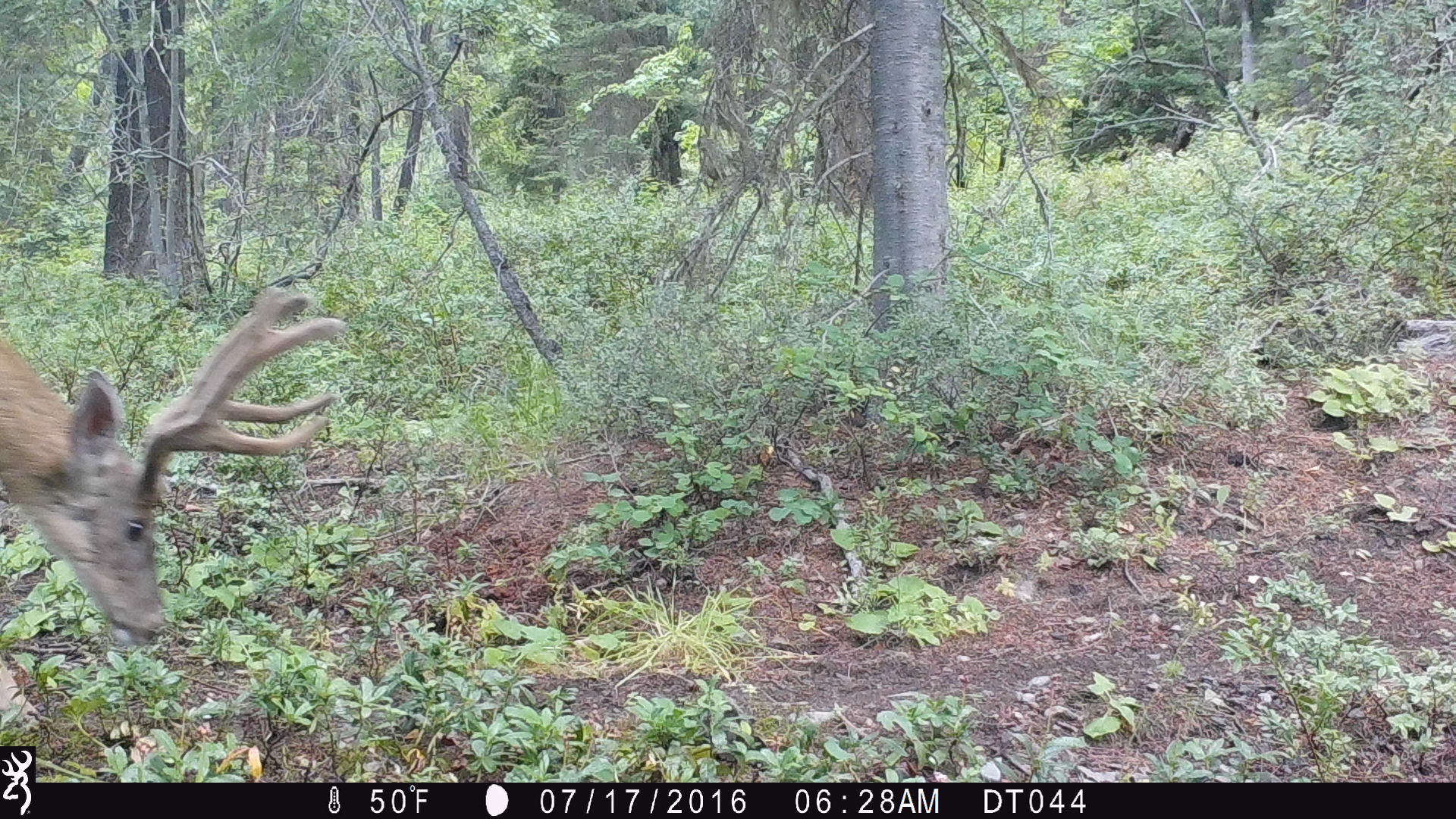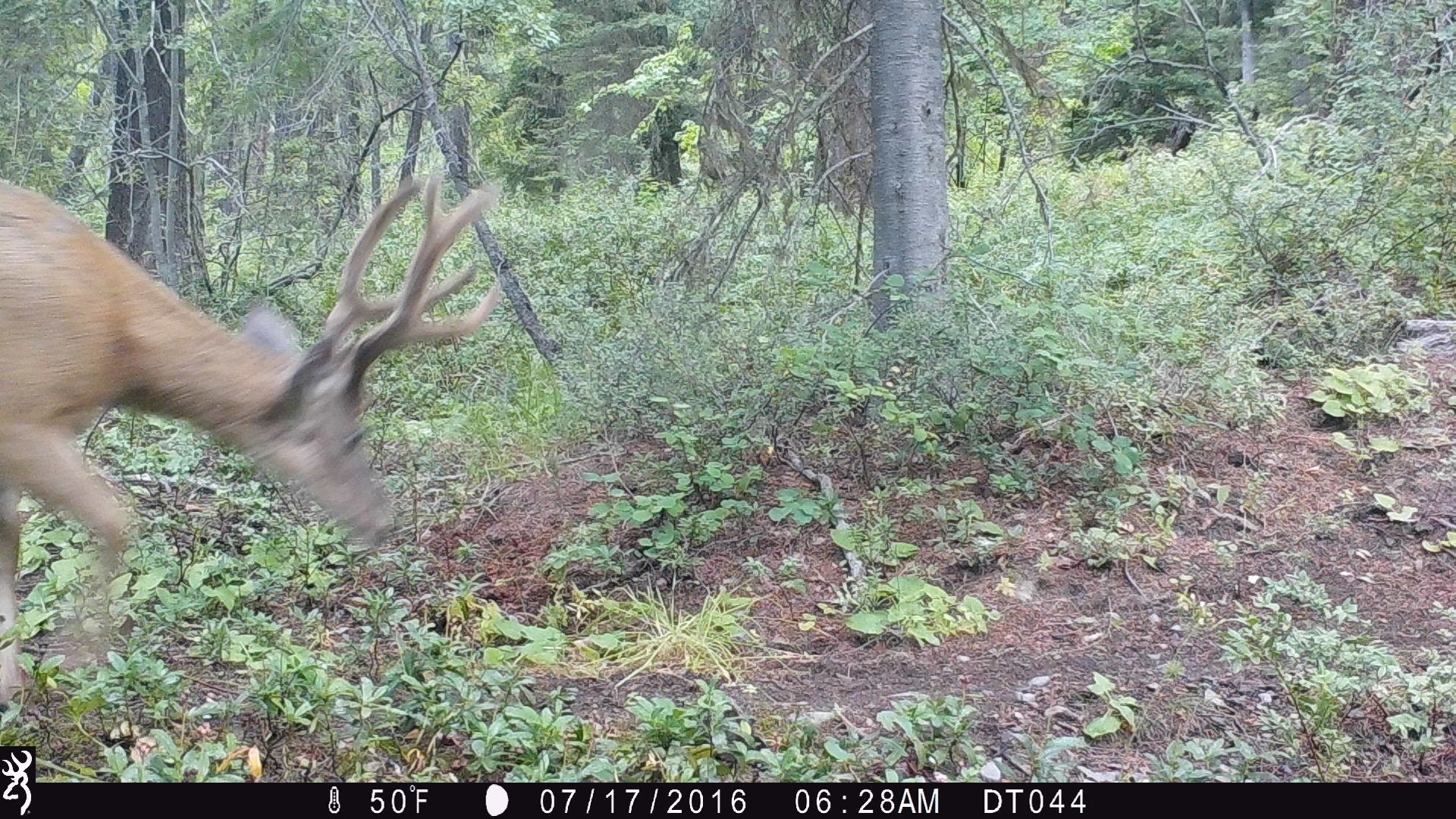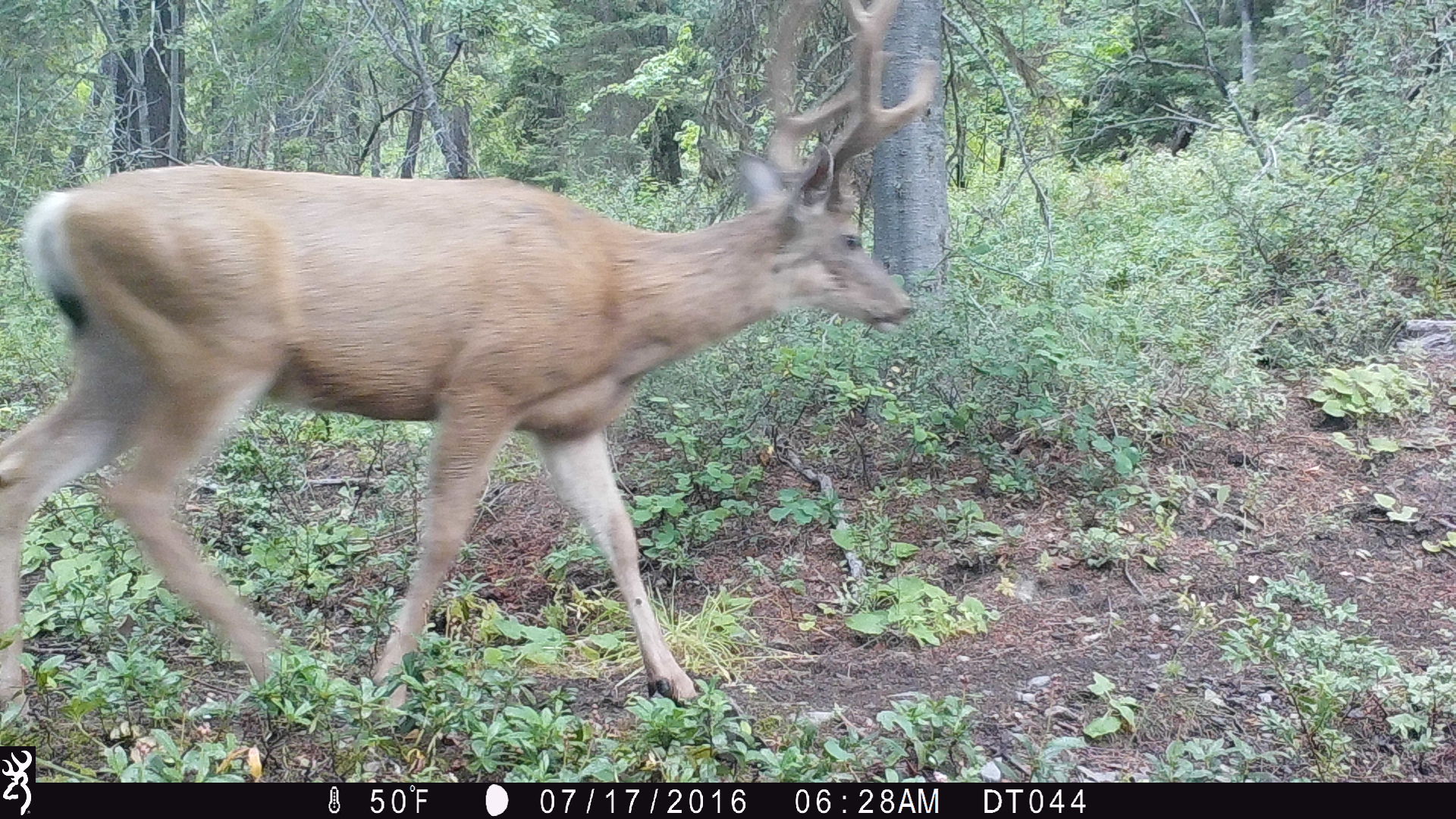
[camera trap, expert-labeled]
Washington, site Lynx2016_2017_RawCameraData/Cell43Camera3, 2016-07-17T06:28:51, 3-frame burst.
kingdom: Animalia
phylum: Chordata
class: Mammalia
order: Artiodactyla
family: Cervidae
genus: Odocoileus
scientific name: Odocoileus hemionus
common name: mule deer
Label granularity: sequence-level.